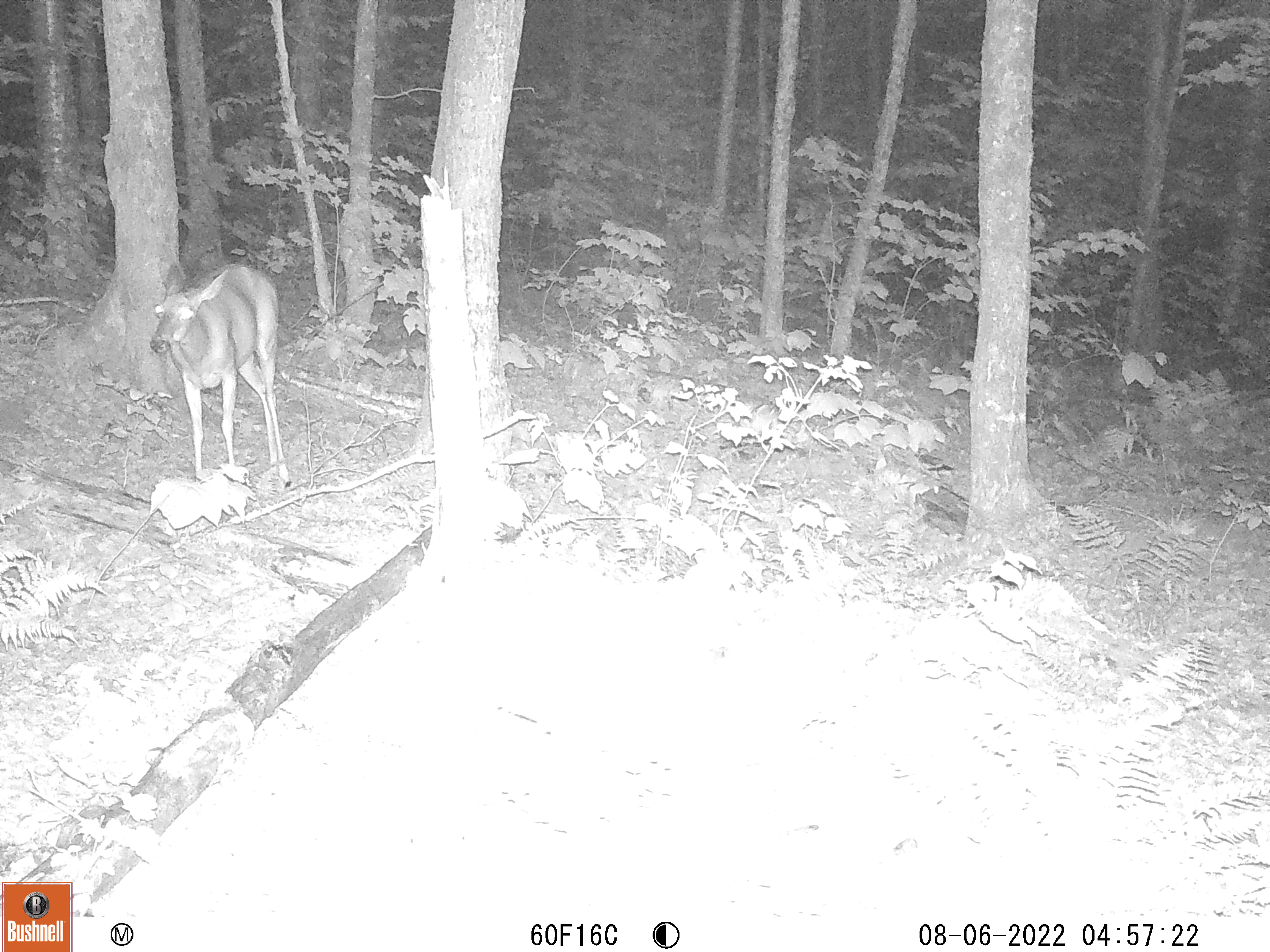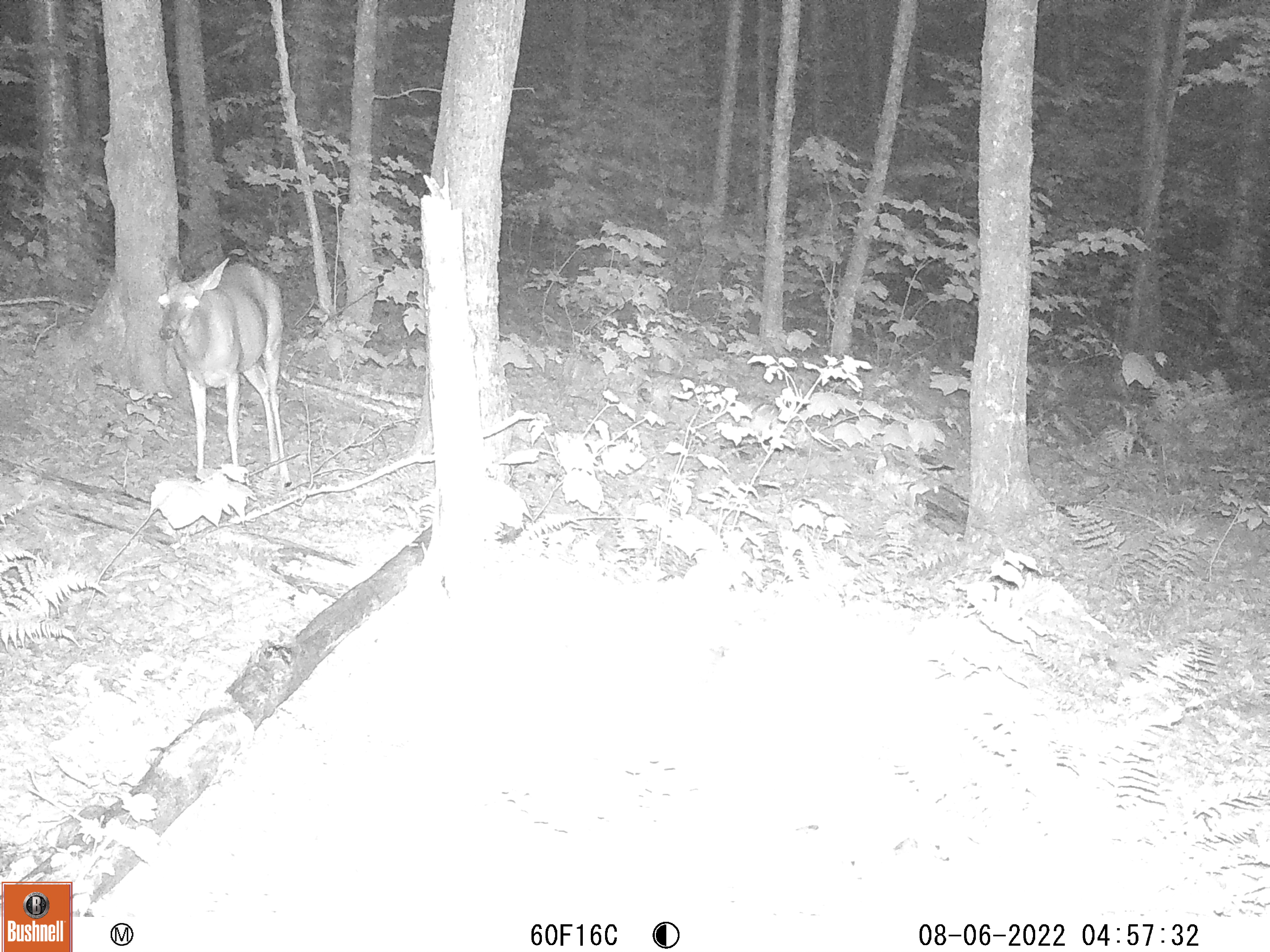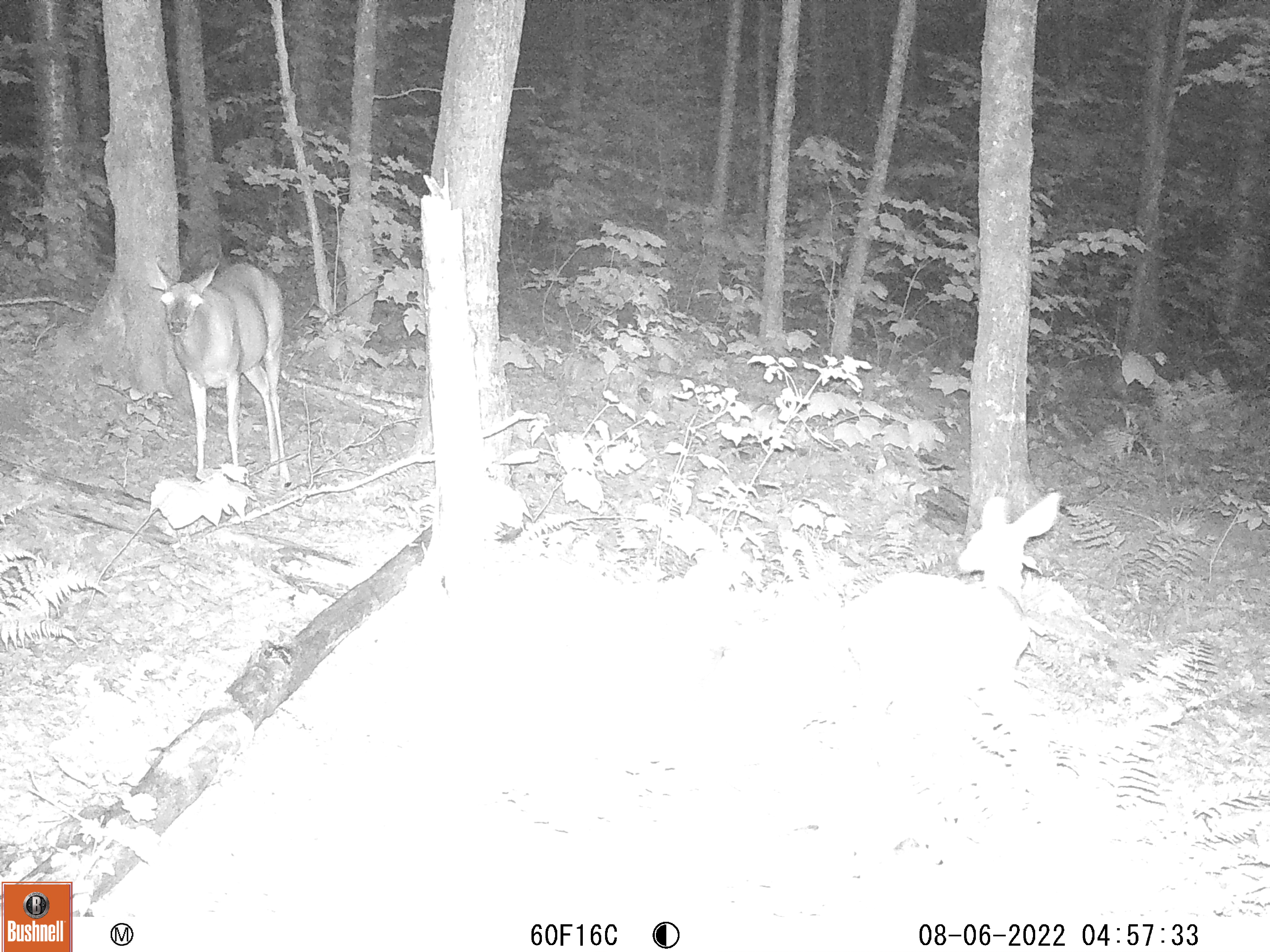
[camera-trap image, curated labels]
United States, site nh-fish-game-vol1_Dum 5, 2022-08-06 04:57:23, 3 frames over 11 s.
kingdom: Animalia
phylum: Chordata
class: Mammalia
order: Artiodactyla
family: Cervidae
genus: Odocoileus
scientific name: Odocoileus virginianus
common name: white-tailed deer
White-tailed deer (Odocoileus virginianus).